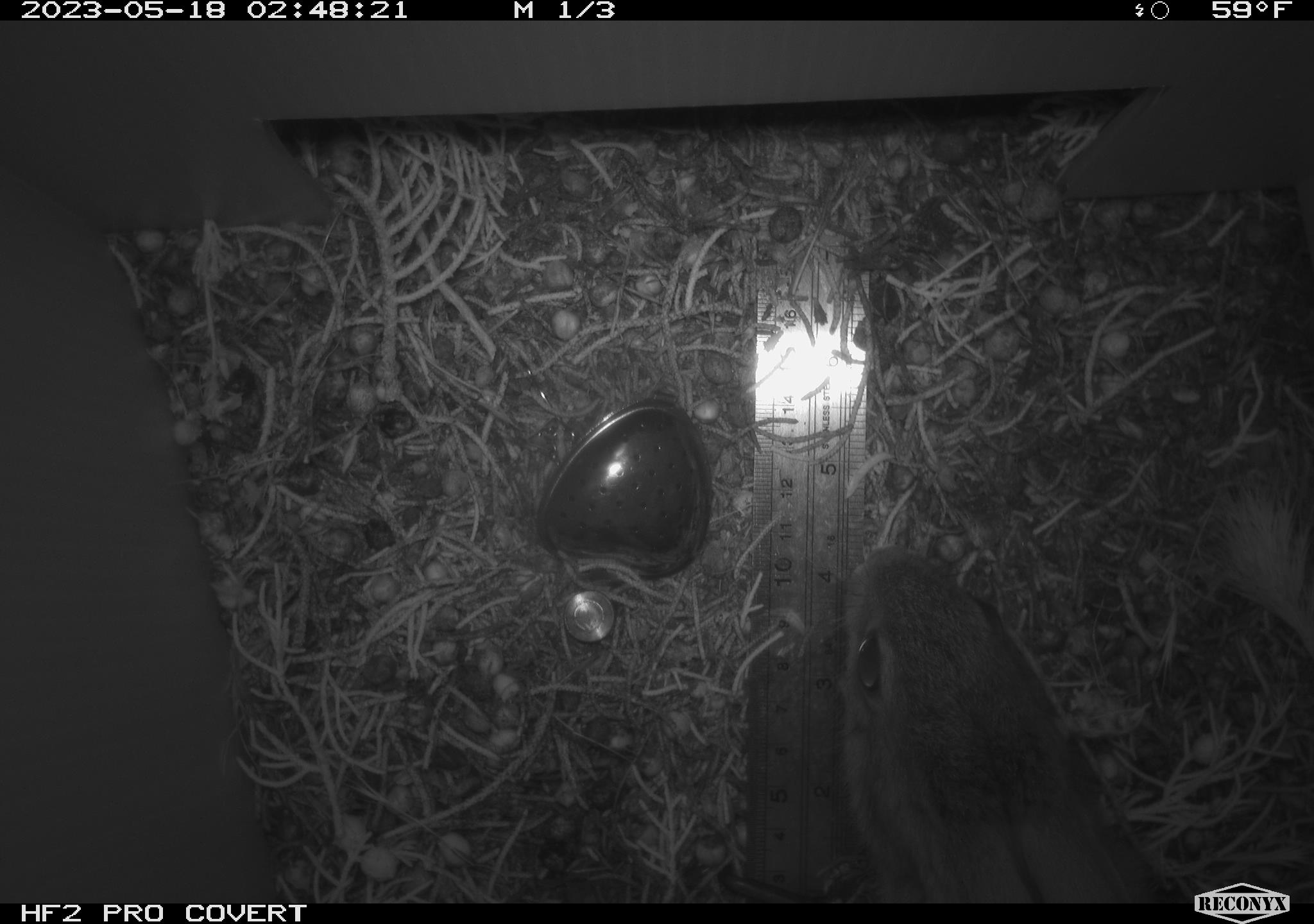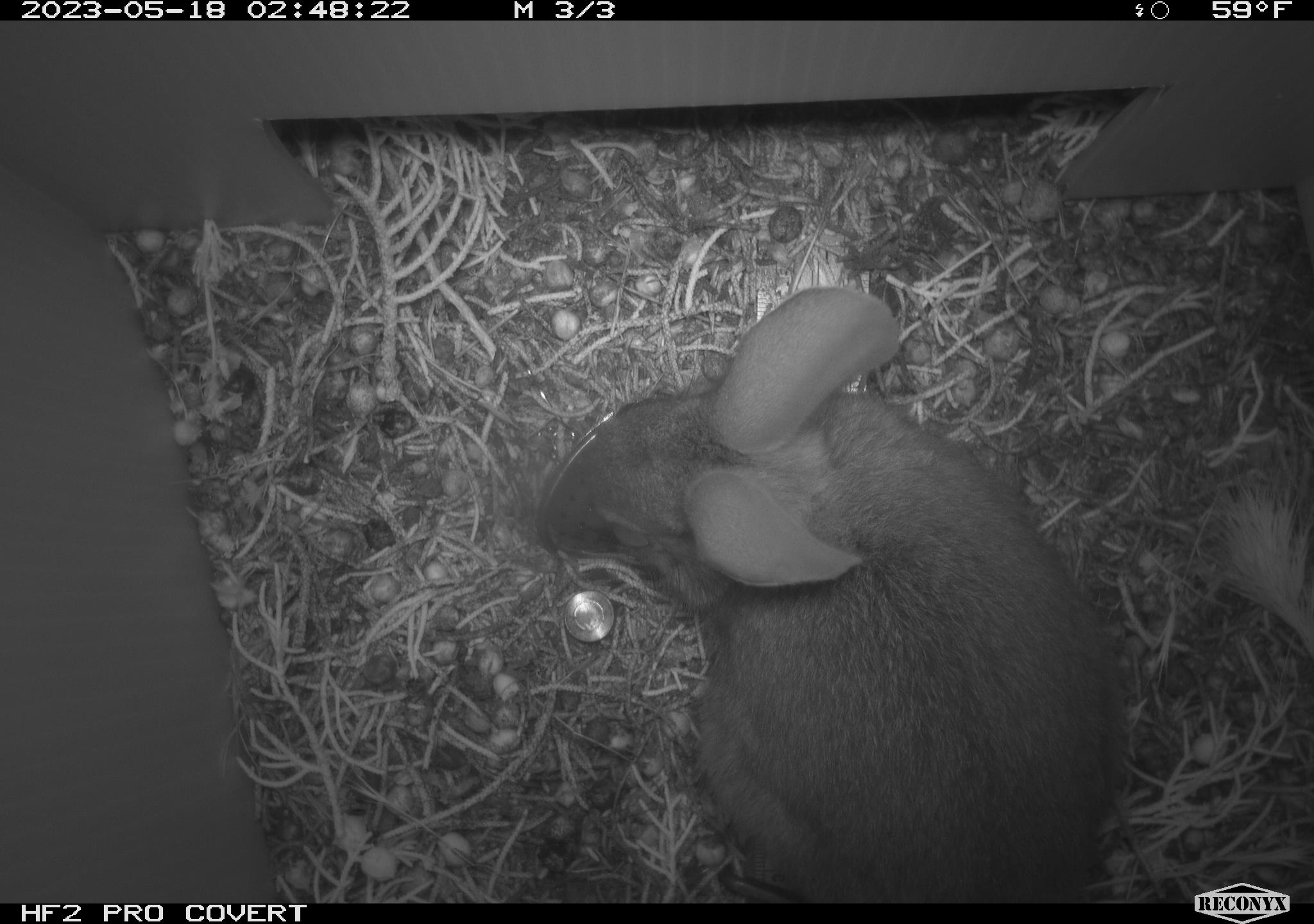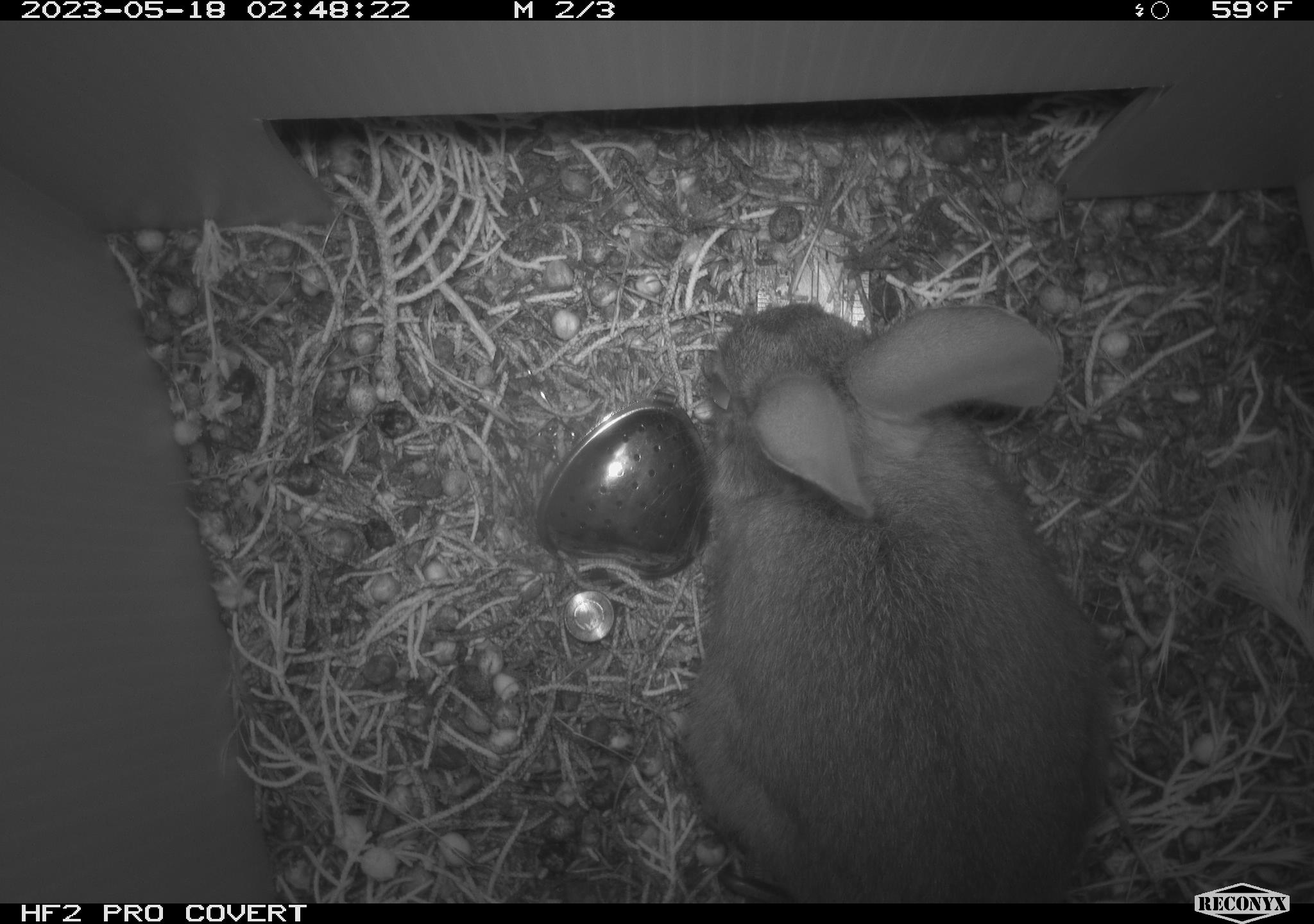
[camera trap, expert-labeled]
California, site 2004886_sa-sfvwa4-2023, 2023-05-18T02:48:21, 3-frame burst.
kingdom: Animalia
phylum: Chordata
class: Mammalia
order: Lagomorpha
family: Leporidae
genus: Sylvilagus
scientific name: Sylvilagus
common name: cottontail rabbits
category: sylvilagus species